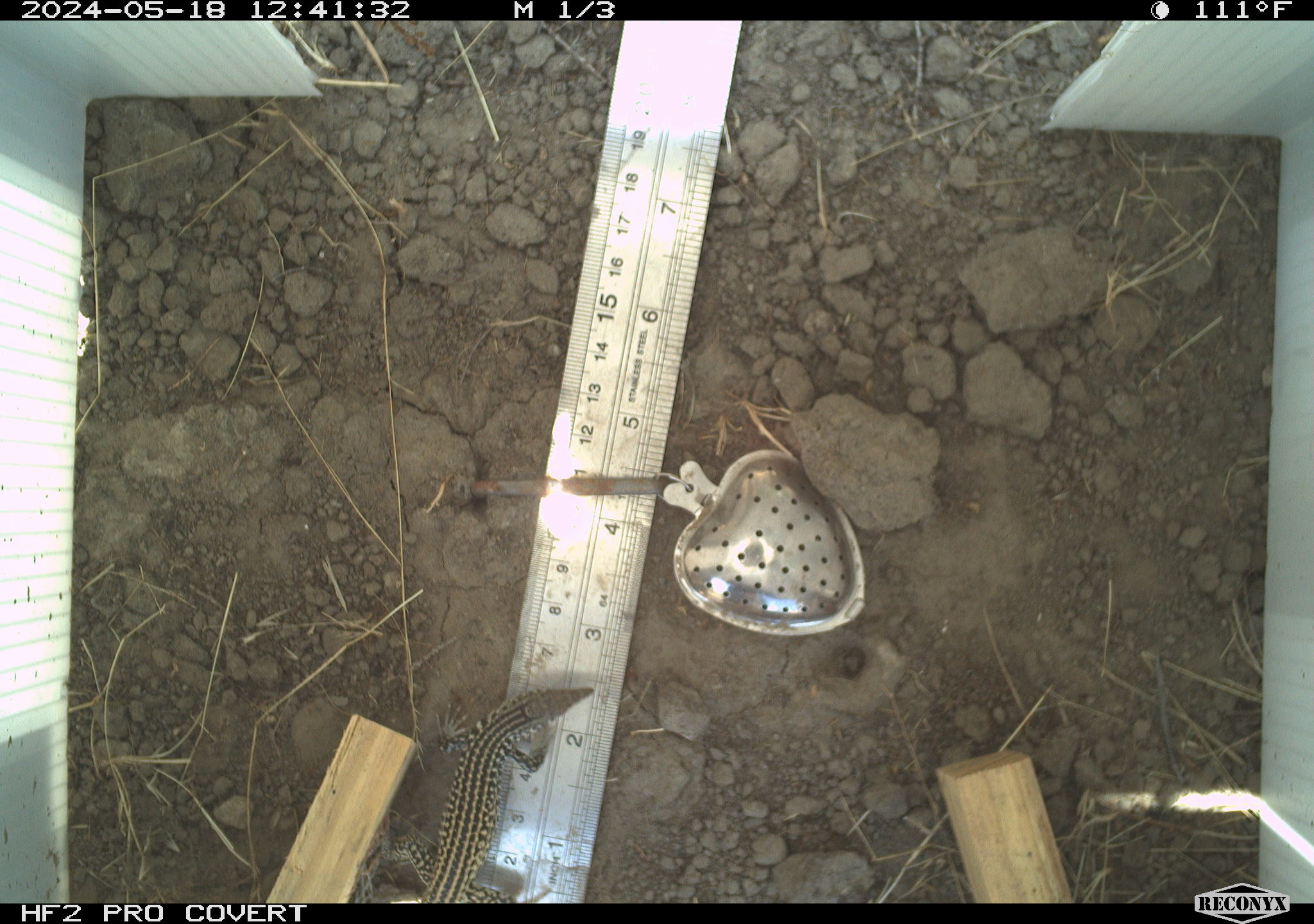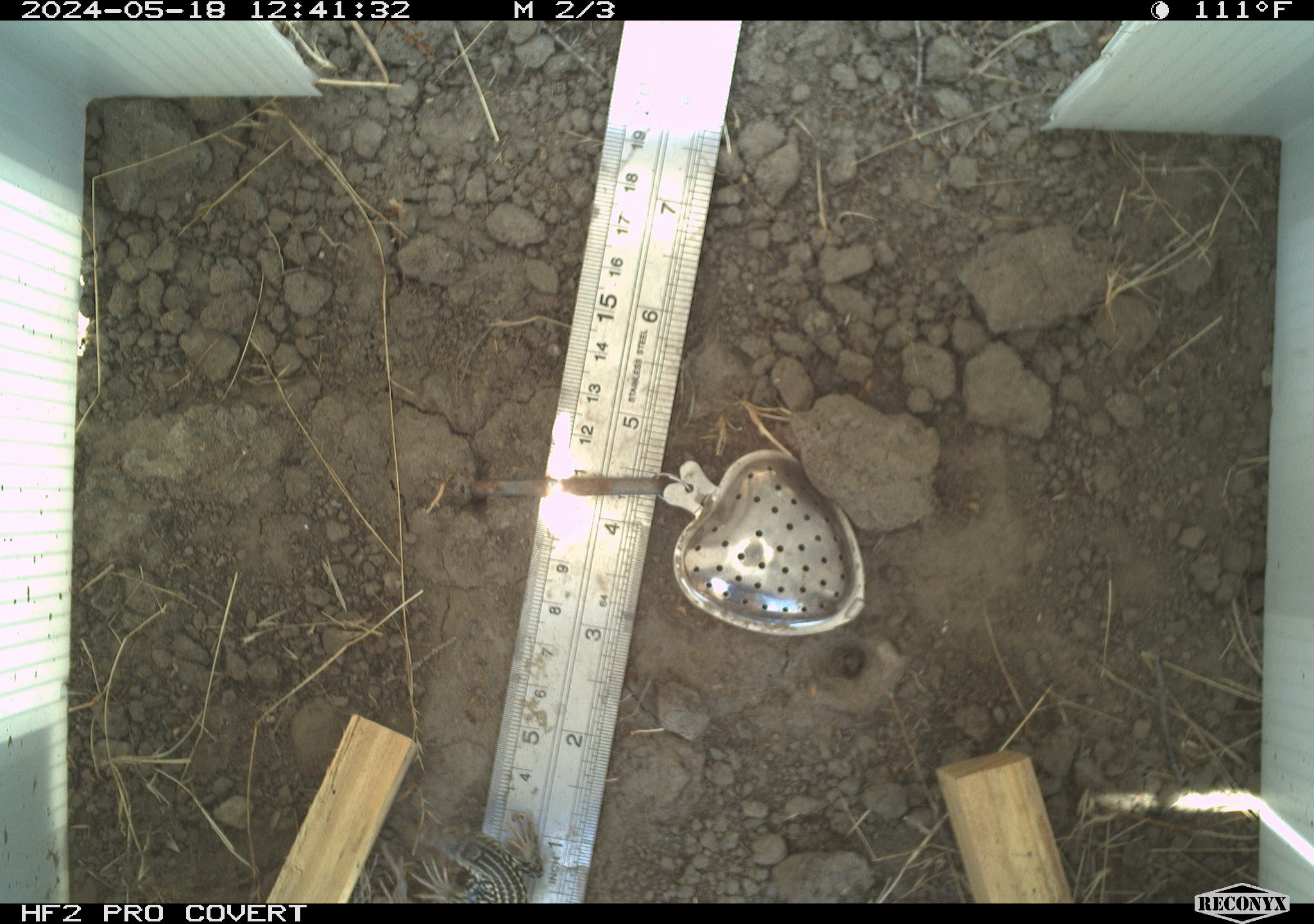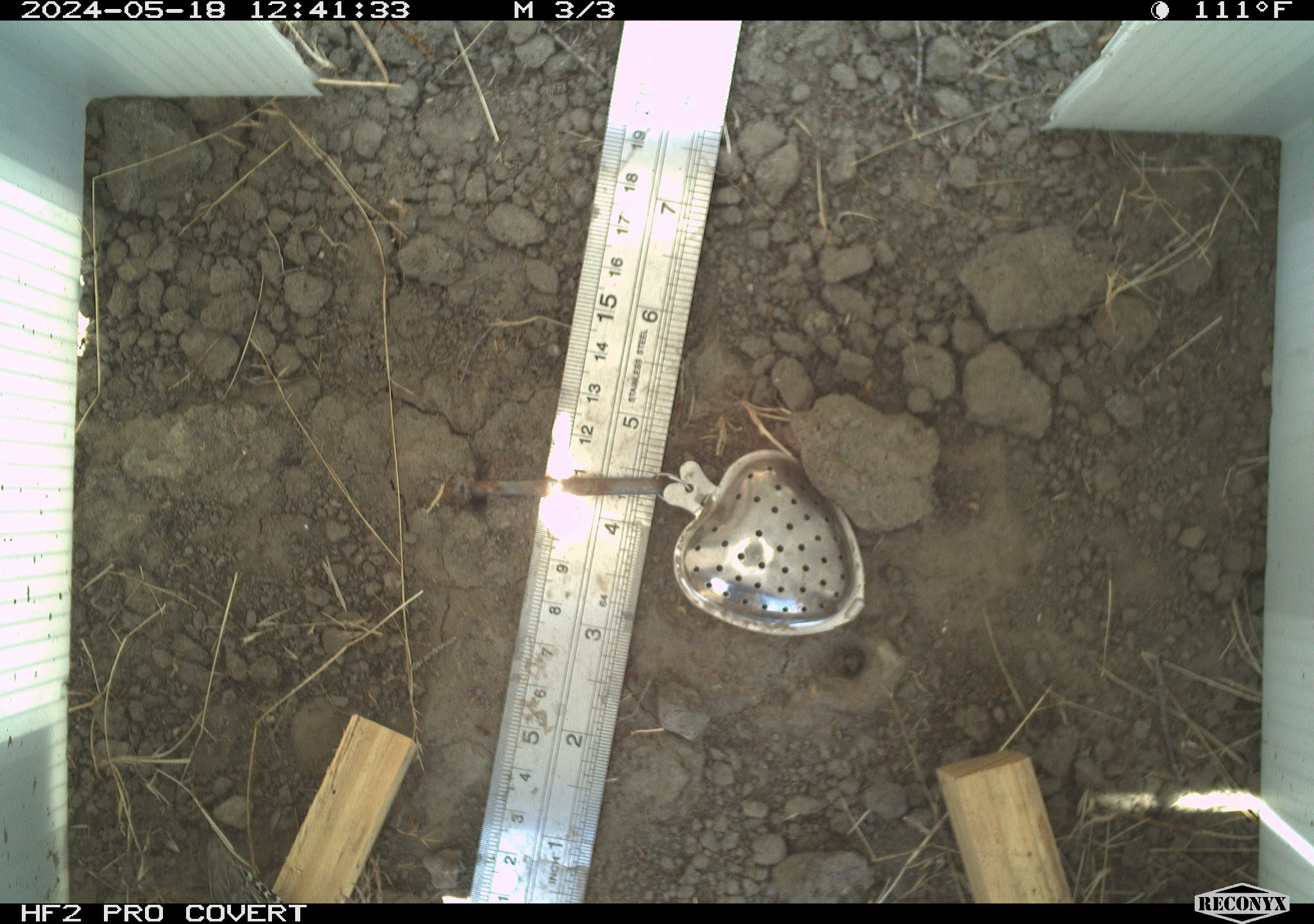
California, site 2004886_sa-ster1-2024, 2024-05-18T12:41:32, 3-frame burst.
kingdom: Animalia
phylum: Chordata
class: Reptilia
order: Squamata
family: Teiidae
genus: Aspidoscelis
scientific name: Aspidoscelis tigris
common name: western whiptail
Western whiptail (Aspidoscelis tigris).